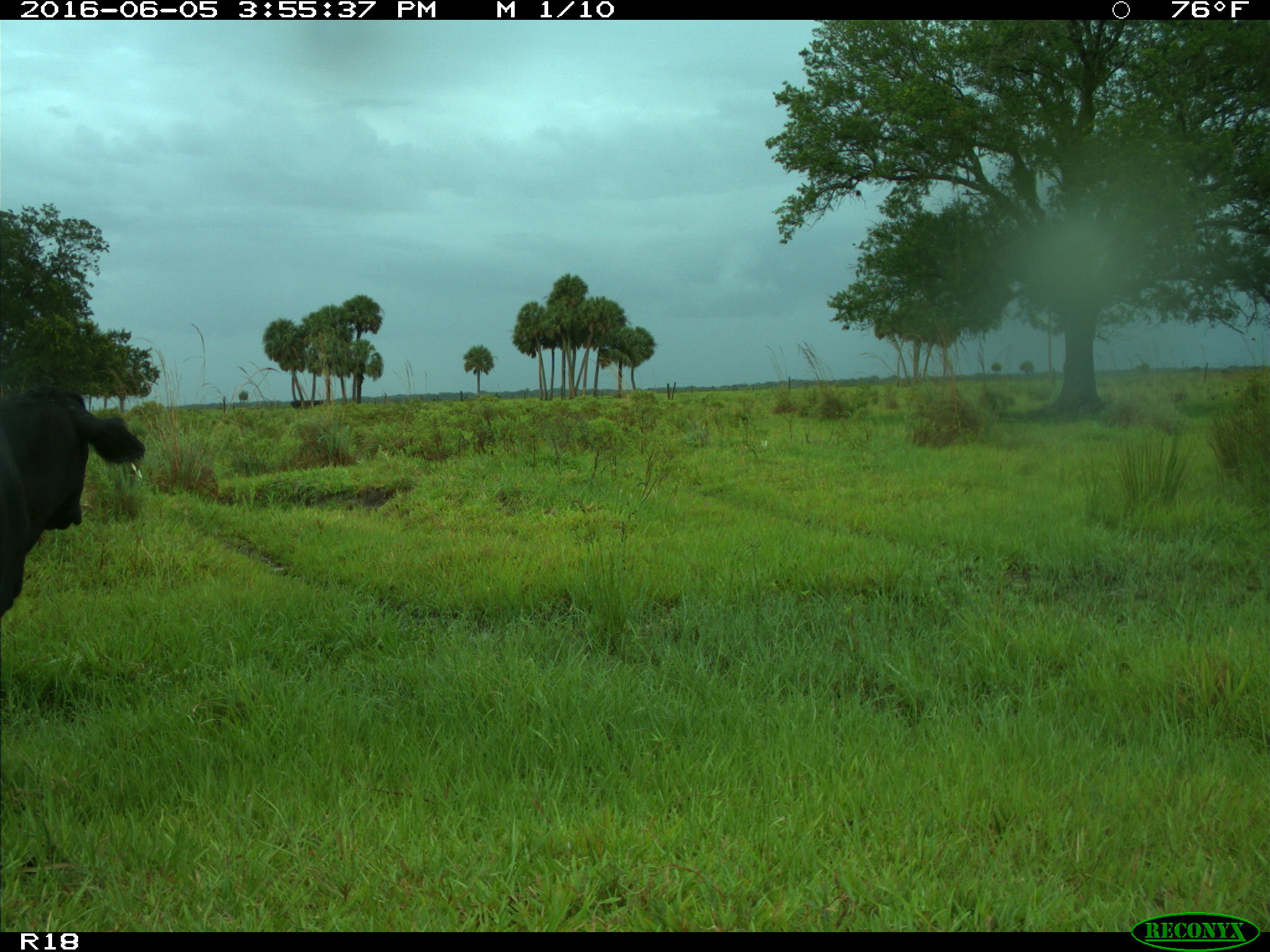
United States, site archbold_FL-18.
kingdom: Animalia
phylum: Chordata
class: Mammalia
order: Artiodactyla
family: Bovidae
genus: Bos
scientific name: Bos taurus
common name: domestic cow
Bos taurus (domestic cow).